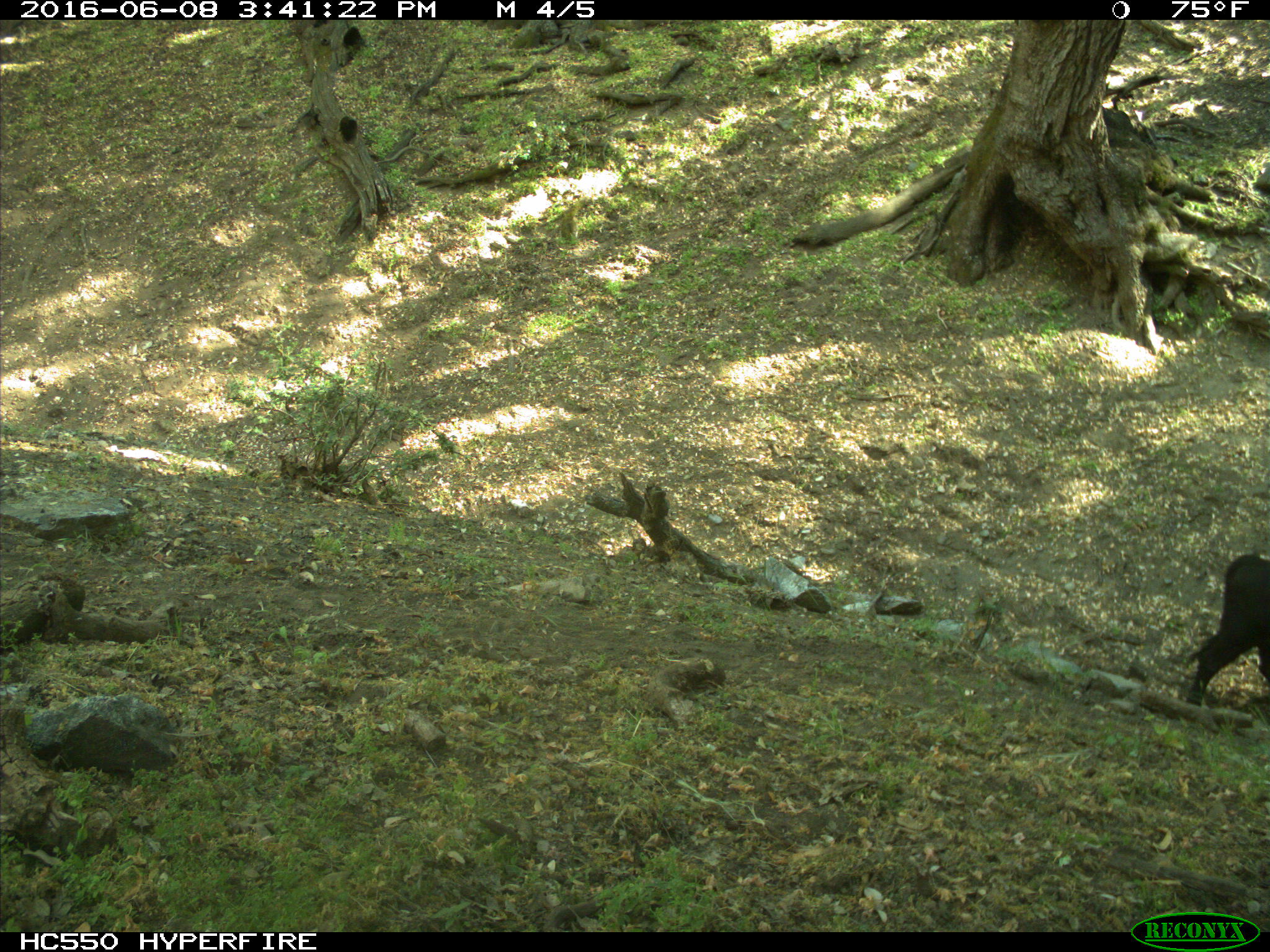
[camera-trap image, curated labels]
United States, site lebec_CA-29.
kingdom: Animalia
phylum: Chordata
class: Mammalia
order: Artiodactyla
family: Bovidae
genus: Bos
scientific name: Bos taurus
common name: domestic cow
Bos taurus (domestic cow).